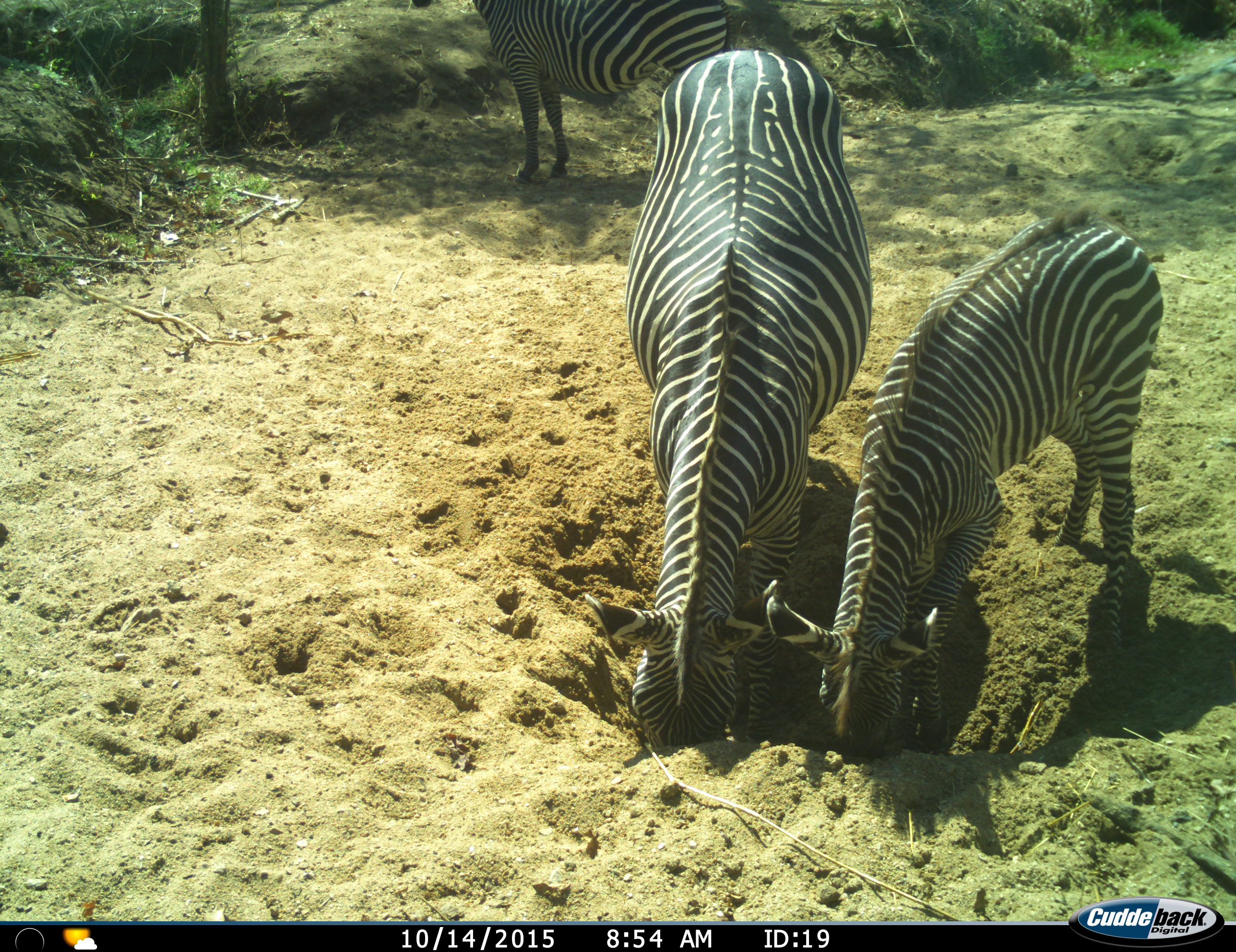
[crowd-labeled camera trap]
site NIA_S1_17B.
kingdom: Animalia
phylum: Chordata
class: Mammalia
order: Perissodactyla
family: Equidae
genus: Equus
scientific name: Equus quagga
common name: plains zebra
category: zebraplains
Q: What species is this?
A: Zebraplains (plains zebra) (Equus quagga).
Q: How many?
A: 3.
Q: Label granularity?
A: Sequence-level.